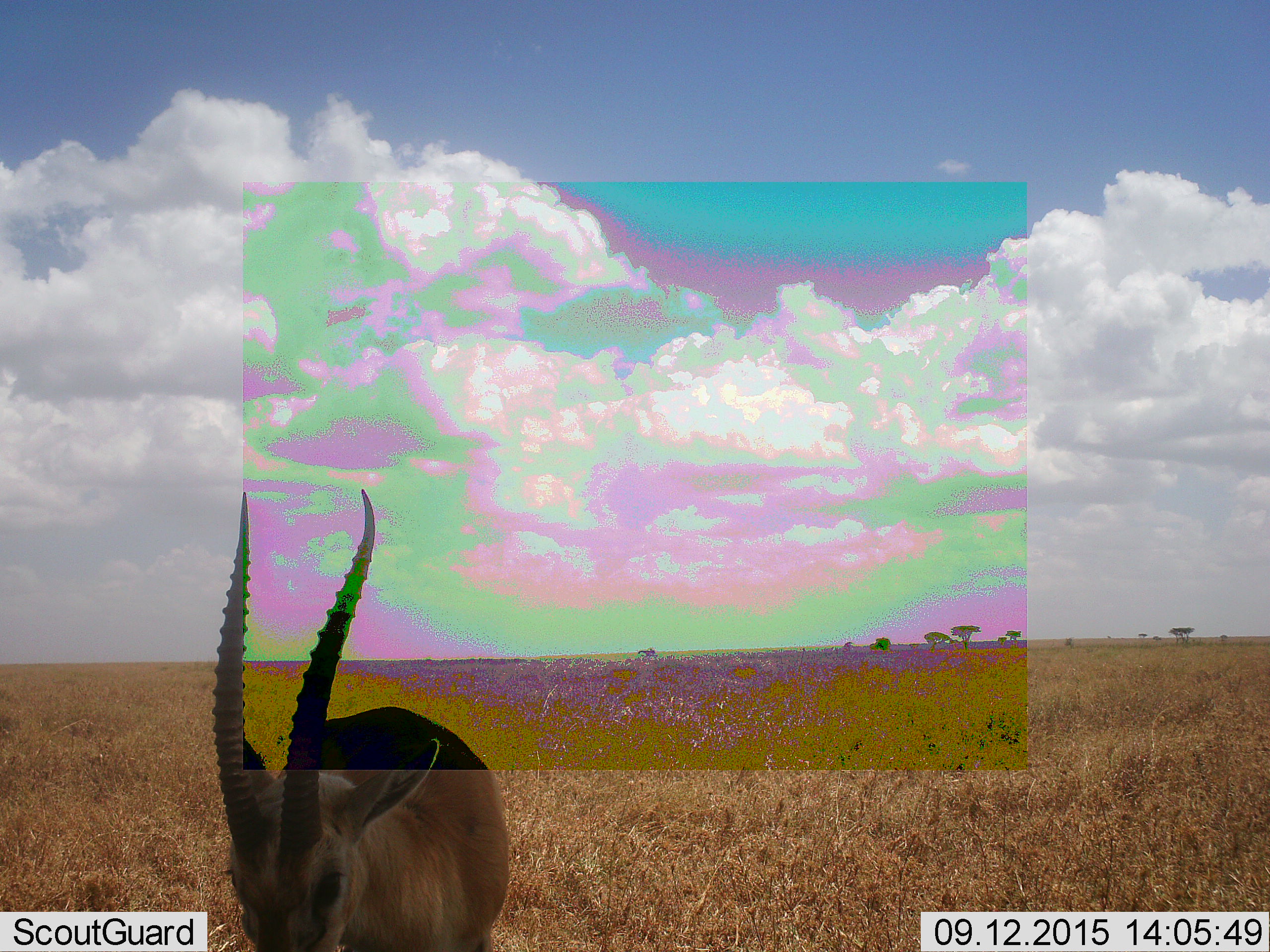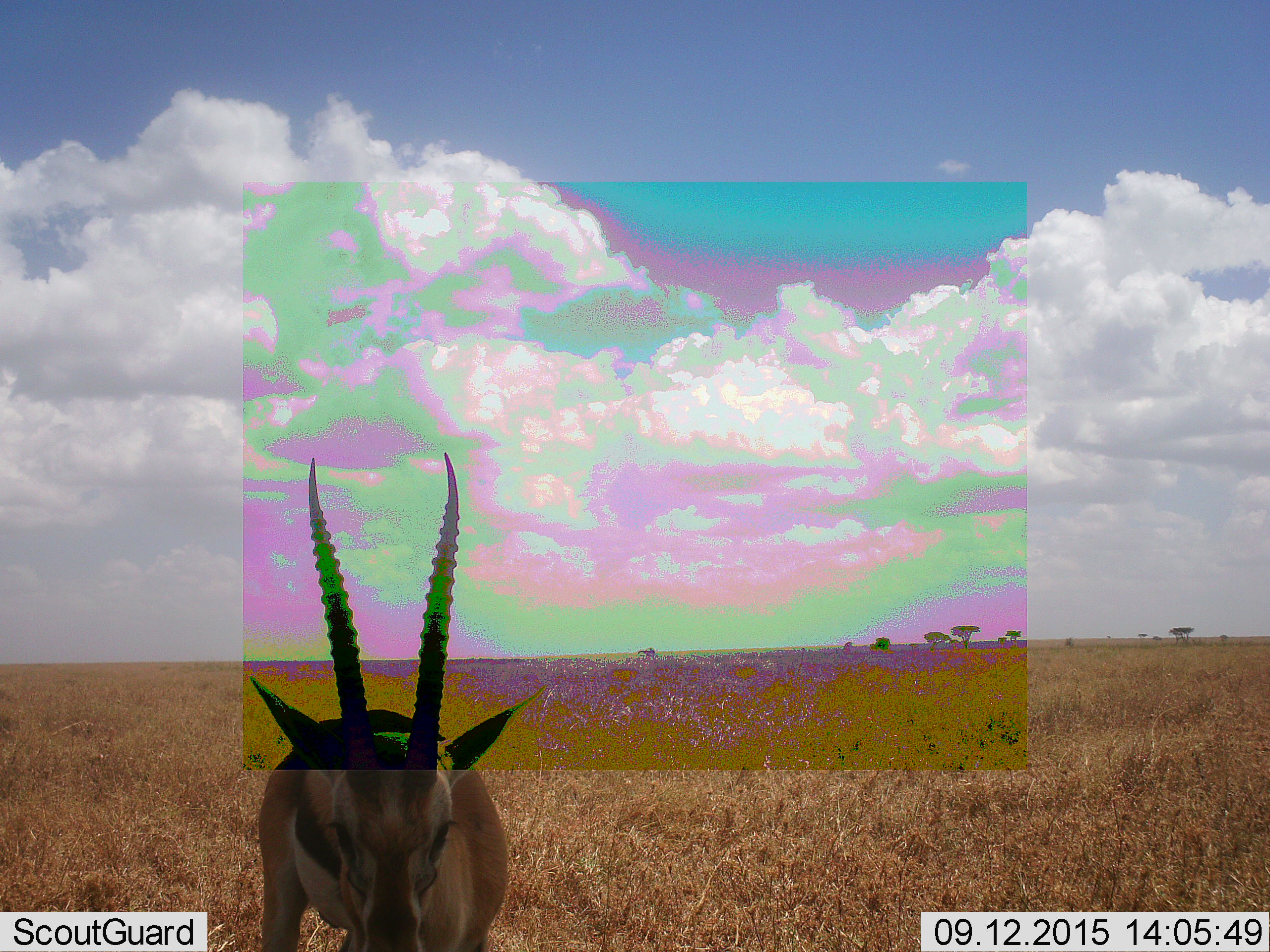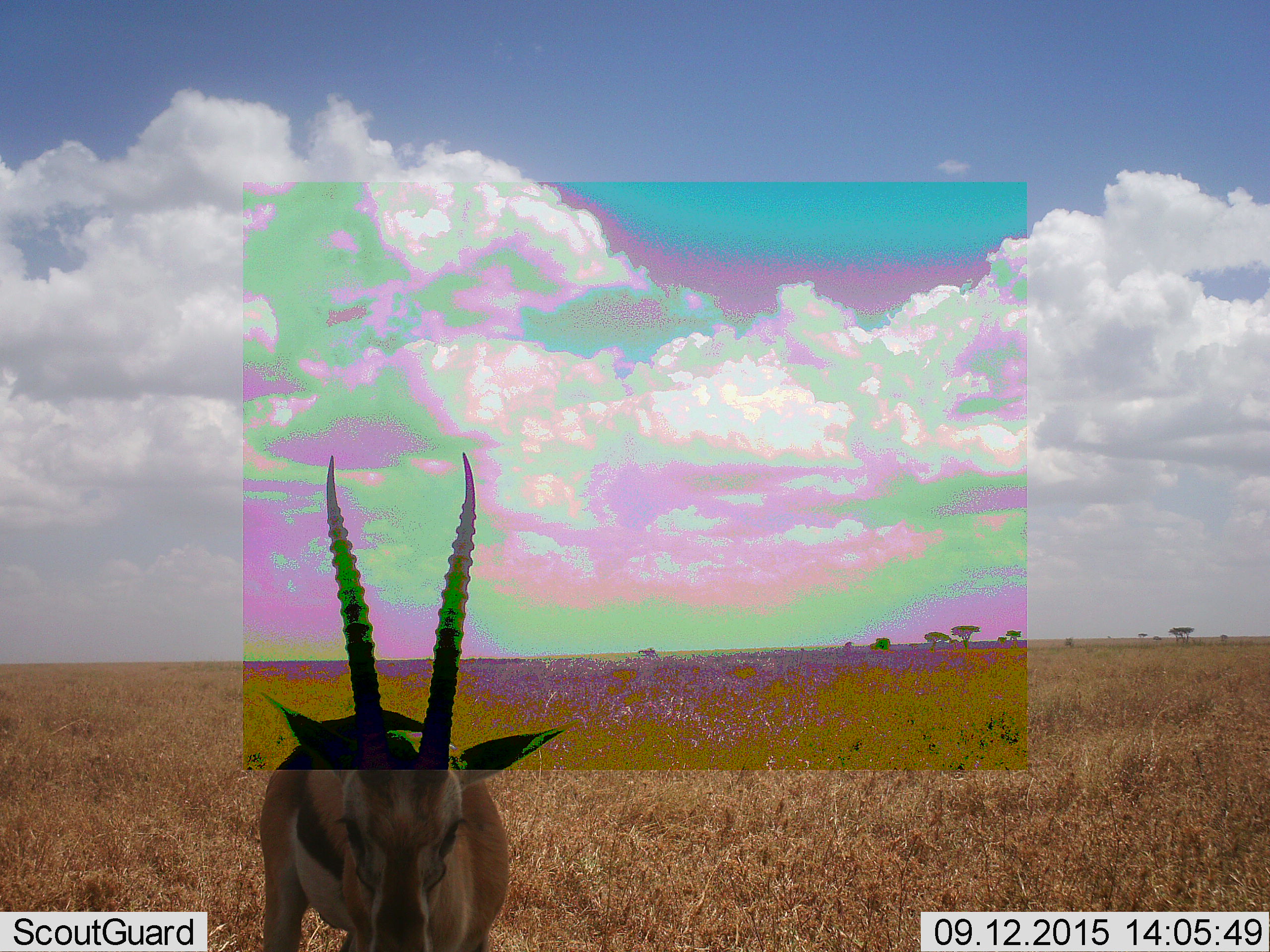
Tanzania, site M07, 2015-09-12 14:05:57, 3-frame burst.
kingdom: Animalia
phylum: Chordata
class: Mammalia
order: Artiodactyla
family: Bovidae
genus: Eudorcas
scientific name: Eudorcas thomsonii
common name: thomson's gazelle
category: gazellethomsons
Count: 1.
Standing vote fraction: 88%.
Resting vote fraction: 0%.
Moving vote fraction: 0%.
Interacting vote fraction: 12%.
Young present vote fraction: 0%.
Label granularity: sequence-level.